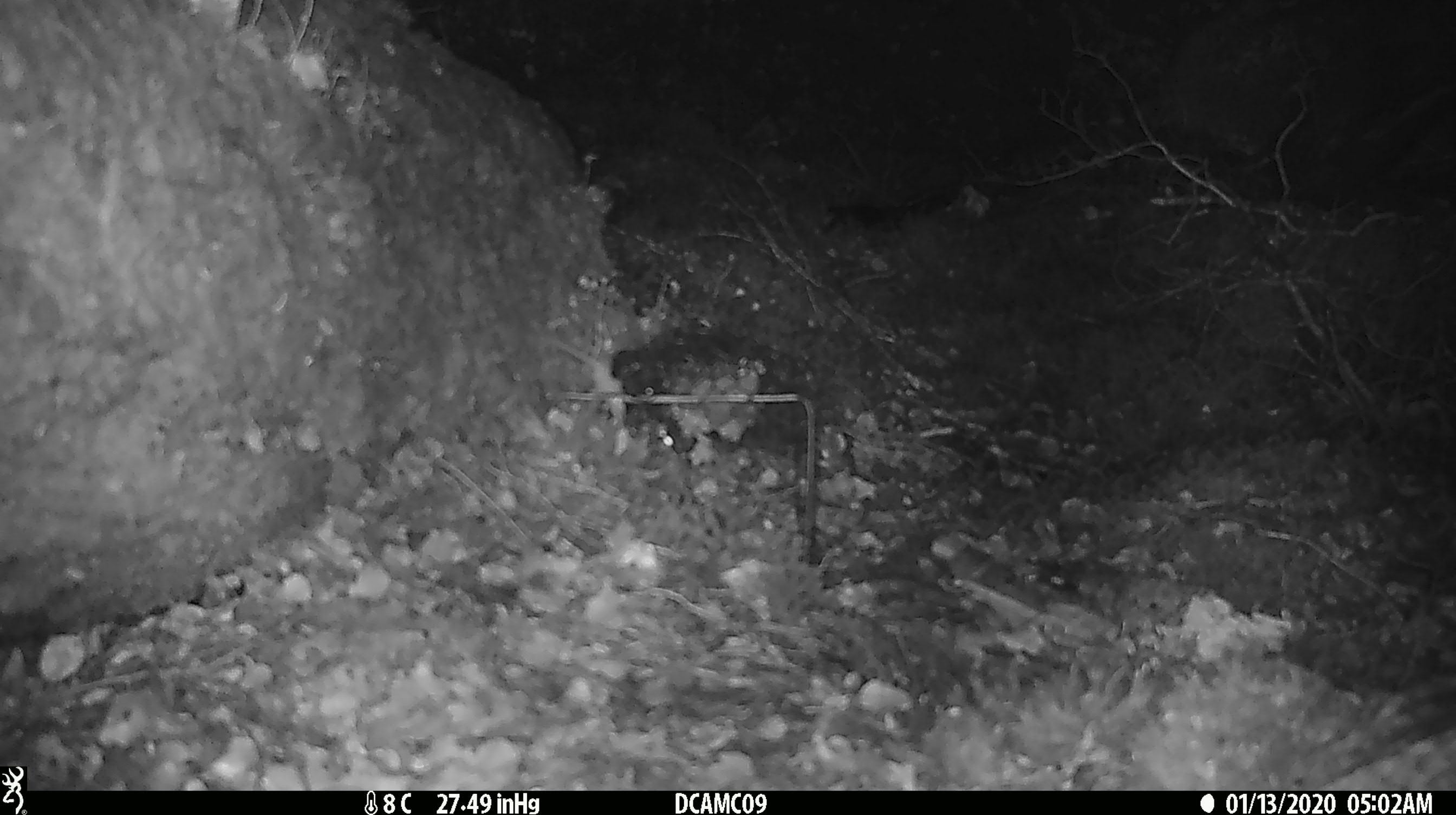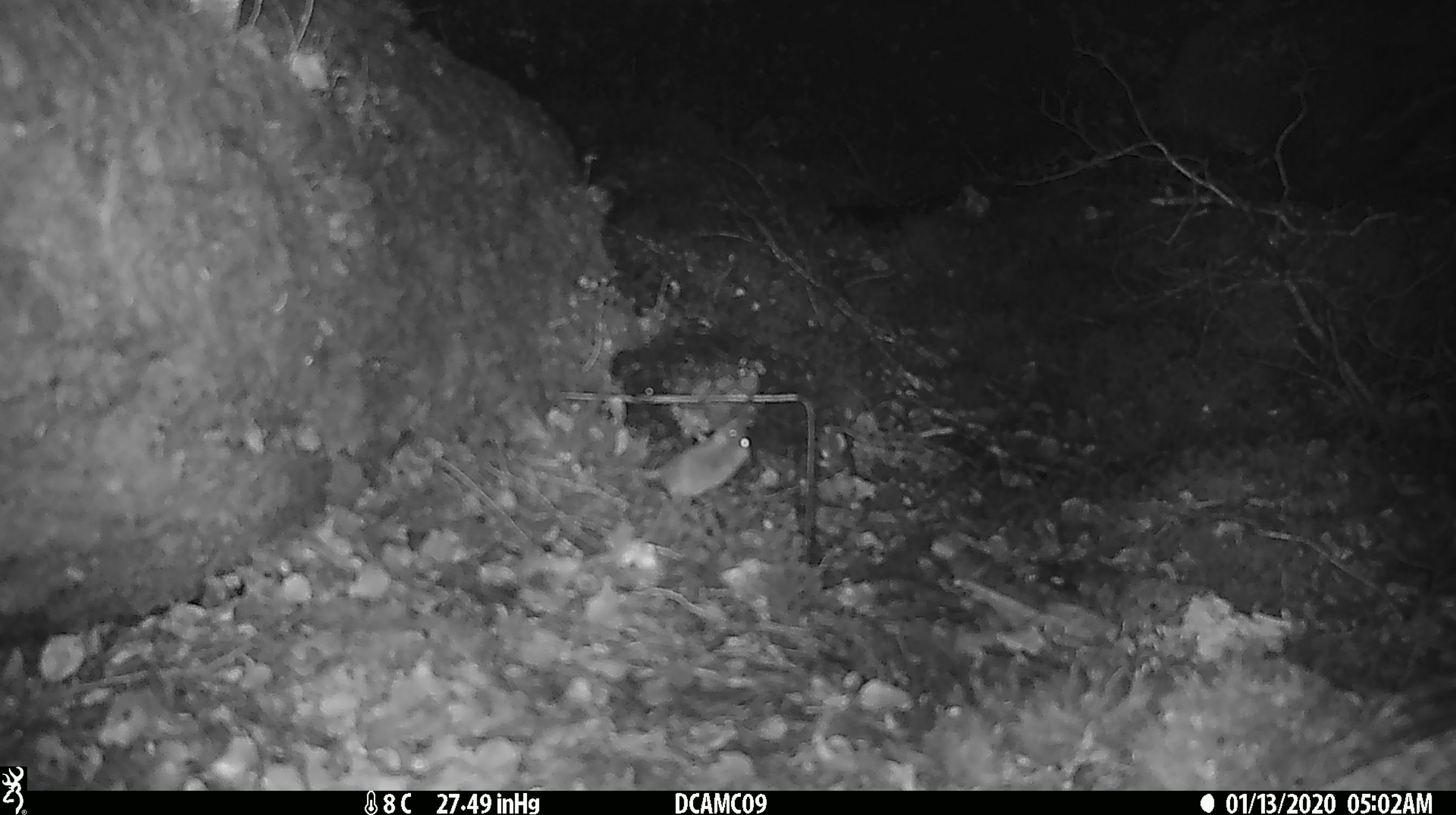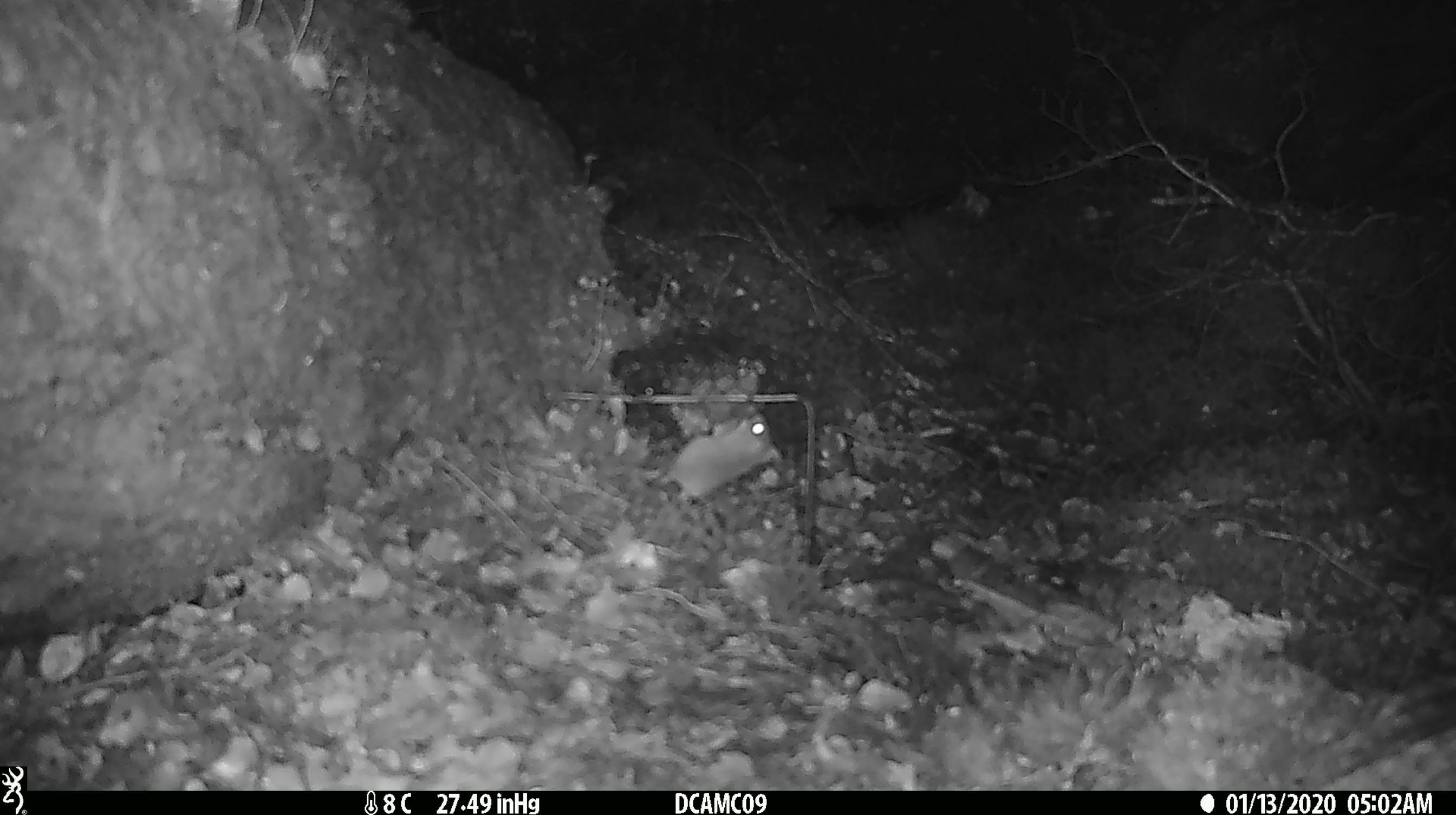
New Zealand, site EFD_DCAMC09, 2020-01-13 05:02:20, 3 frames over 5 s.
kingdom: Animalia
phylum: Chordata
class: Mammalia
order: Rodentia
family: Muridae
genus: Mus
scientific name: Mus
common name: mouse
Mouse (Mus).